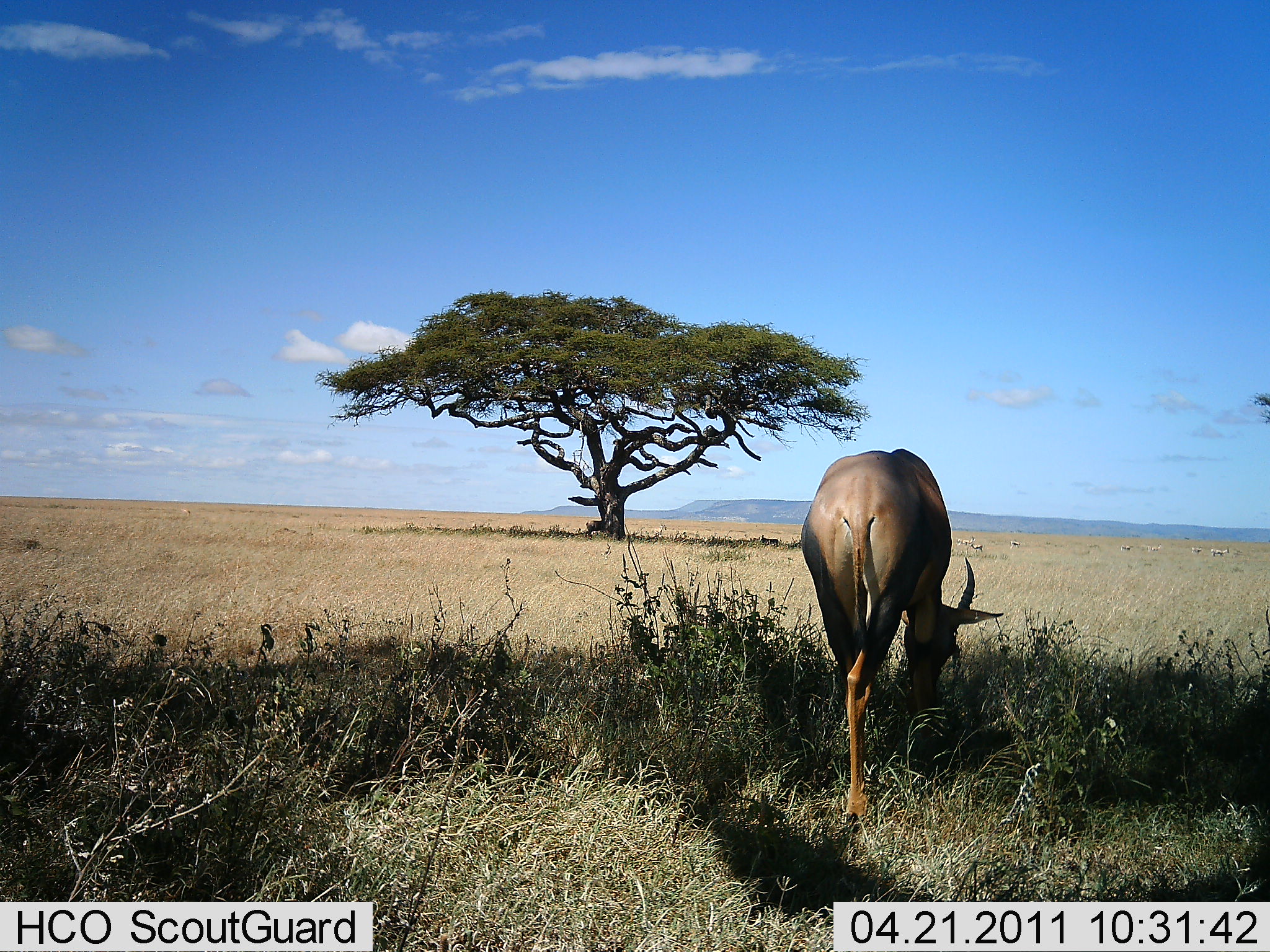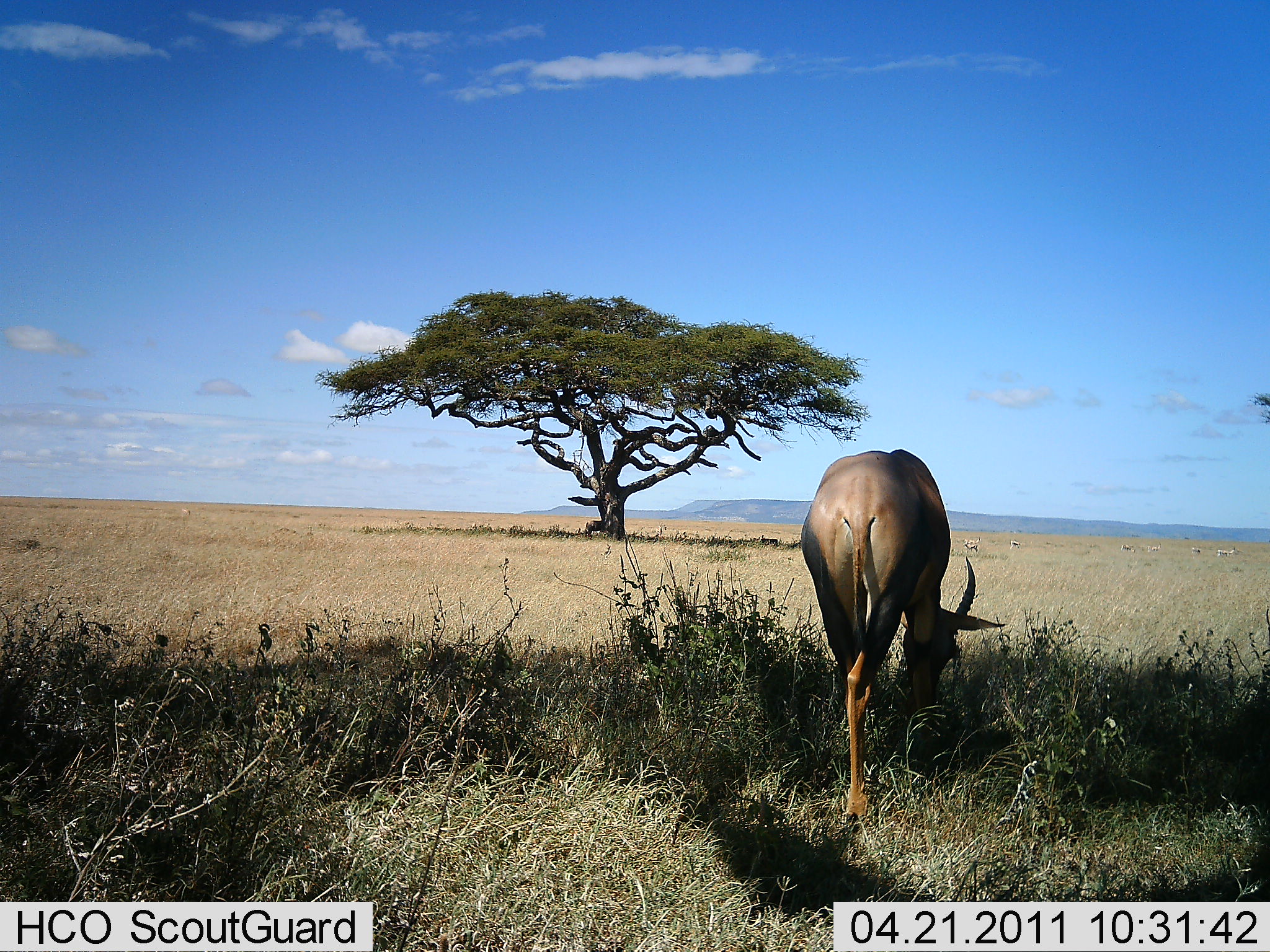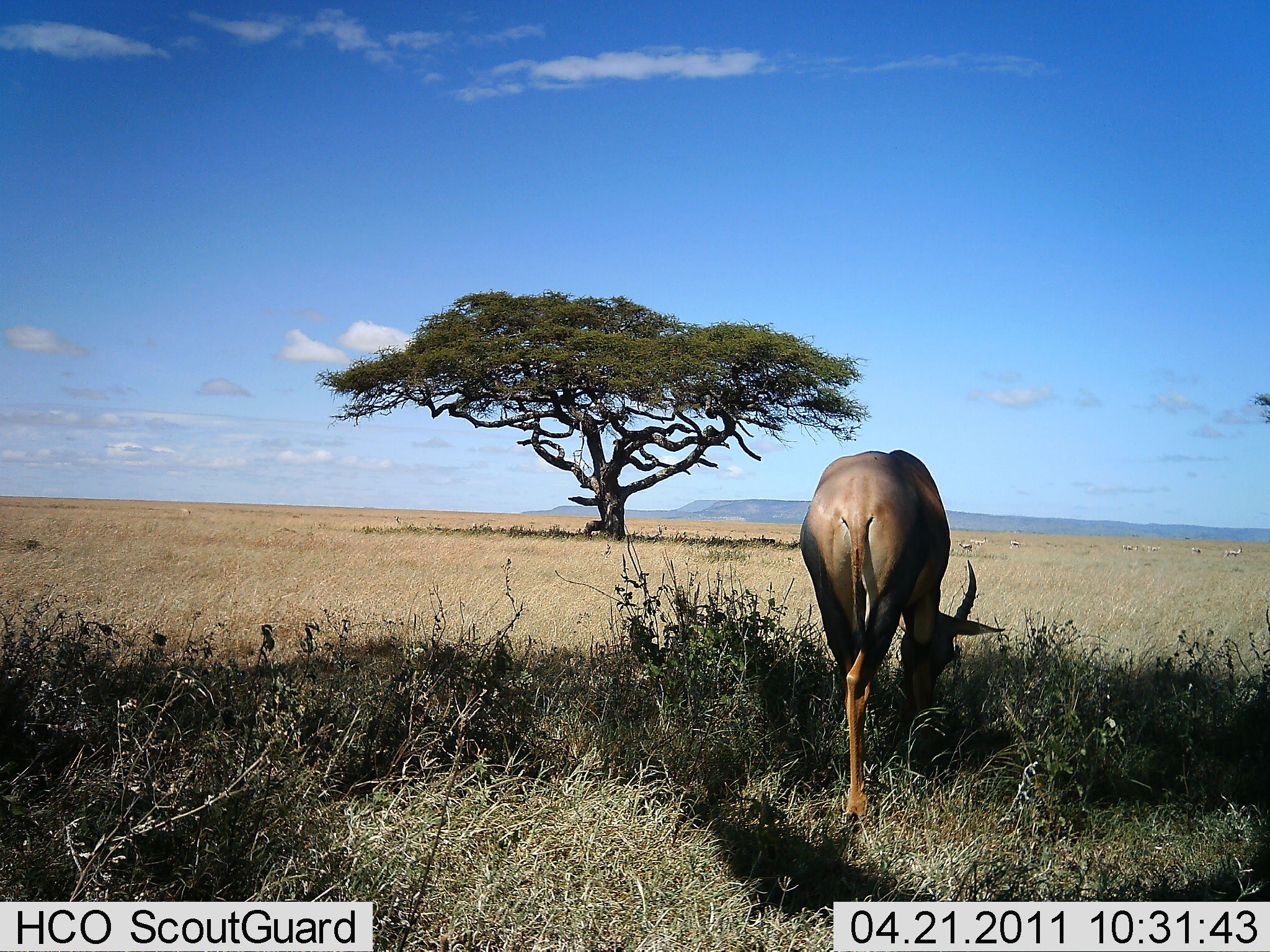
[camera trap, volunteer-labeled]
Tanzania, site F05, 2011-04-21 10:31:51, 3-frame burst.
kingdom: Animalia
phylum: Chordata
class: Mammalia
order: Artiodactyla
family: Bovidae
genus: Damaliscus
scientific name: Damaliscus lunatus jimela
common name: topi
Topi (Damaliscus lunatus jimela), count 1. Behavior (volunteer vote fractions): standing 23%, resting 0%, moving 0%, interacting 0%. Young present (vote fraction): 0%. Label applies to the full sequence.